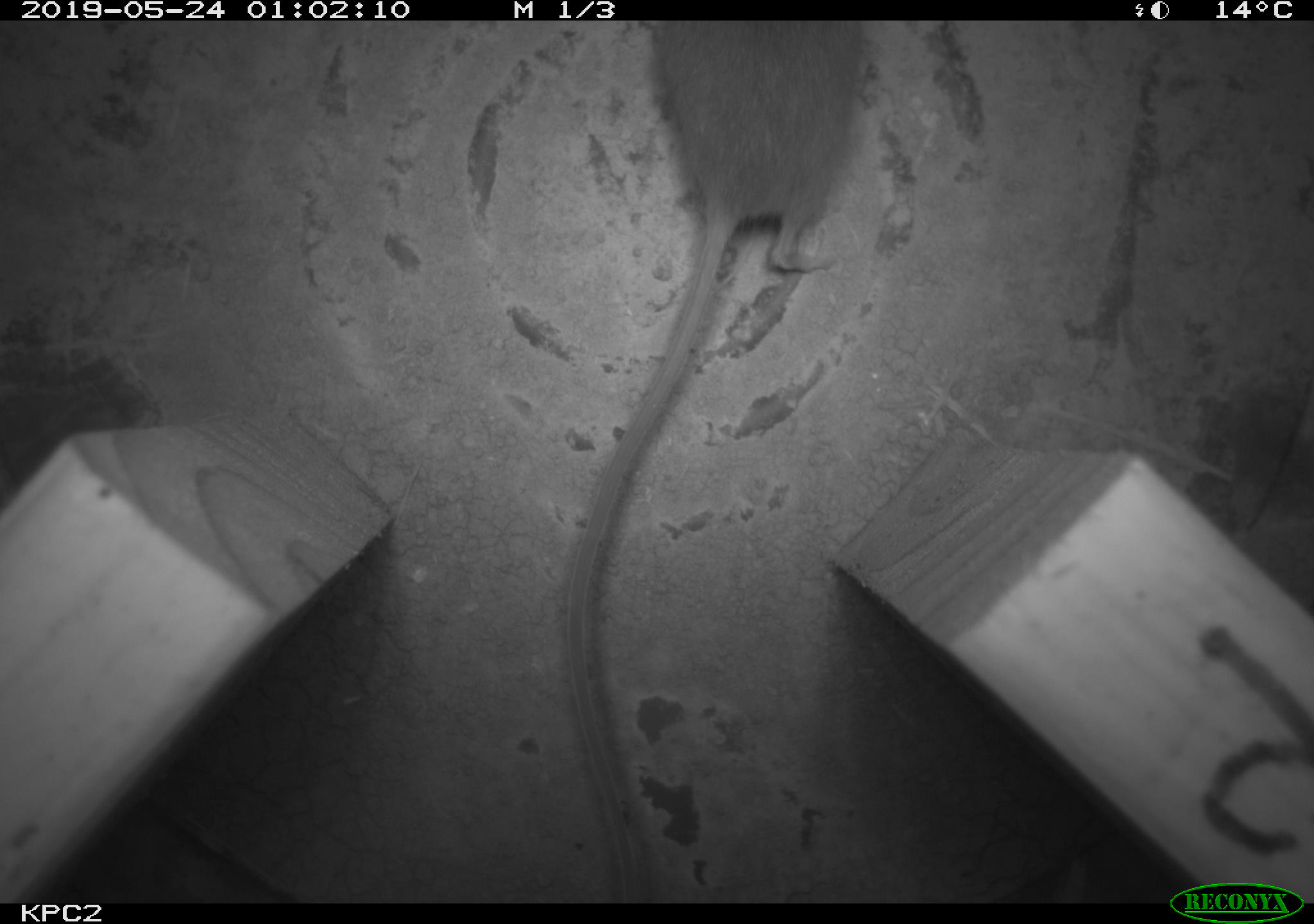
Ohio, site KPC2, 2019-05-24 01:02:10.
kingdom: Animalia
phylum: Chordata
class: Mammalia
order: Rodentia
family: Cricetidae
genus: Peromyscus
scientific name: Peromyscus leucopus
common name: white-footed mouse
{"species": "white-footed mouse (Peromyscus leucopus)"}